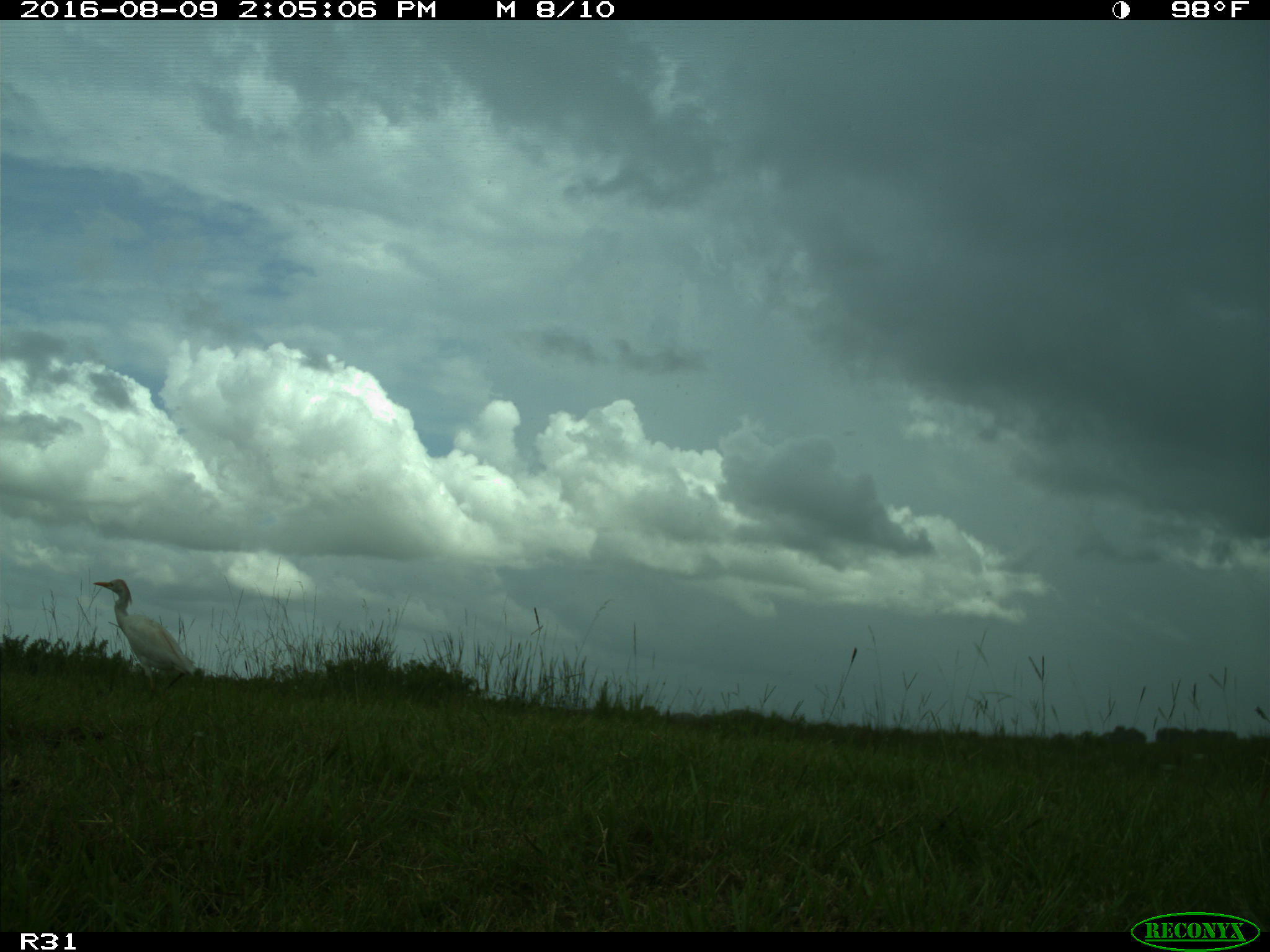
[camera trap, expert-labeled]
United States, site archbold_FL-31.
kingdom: Animalia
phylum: Chordata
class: Aves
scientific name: Aves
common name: birds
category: unidentified bird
Unidentified bird (birds) (Aves).